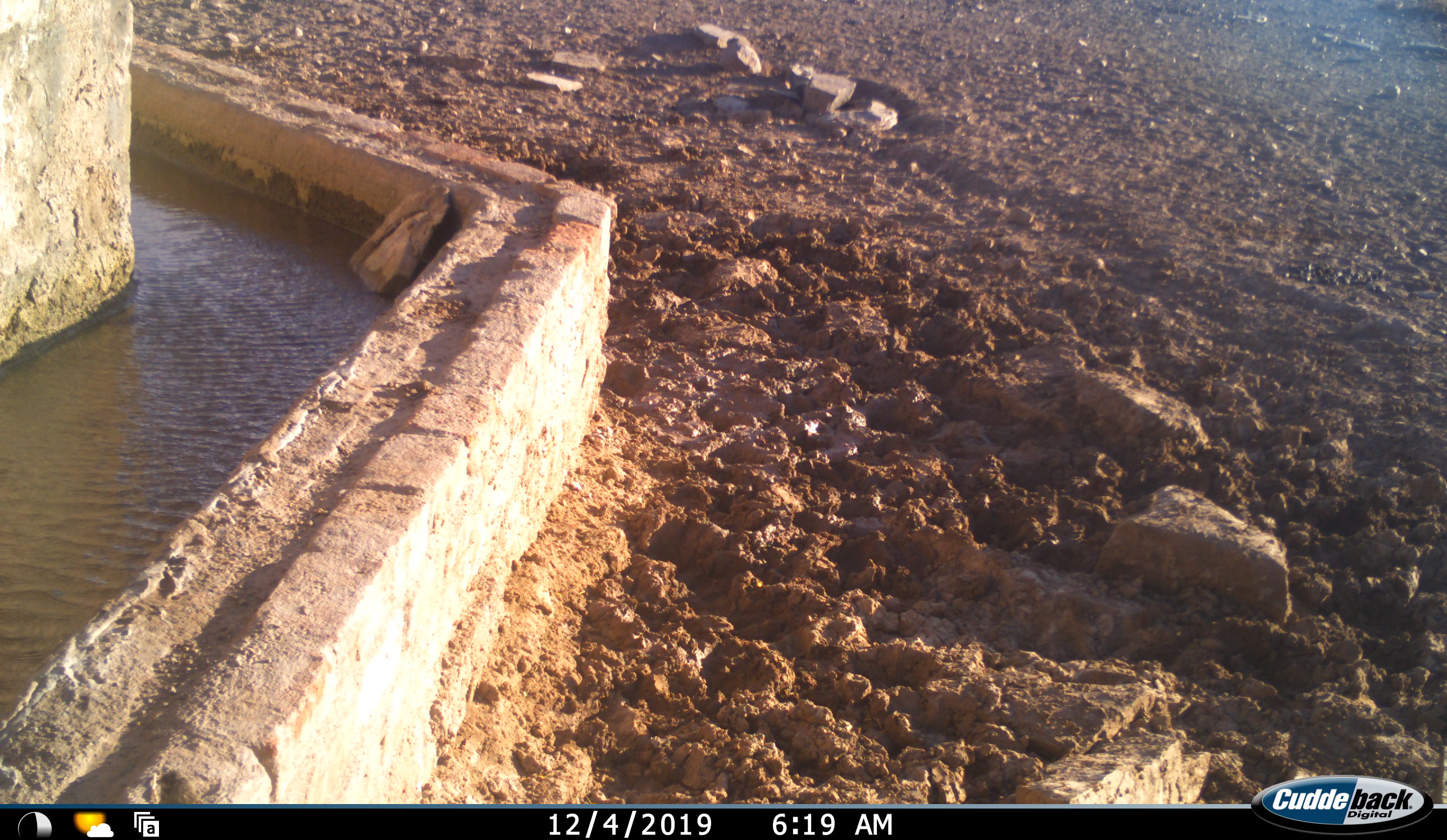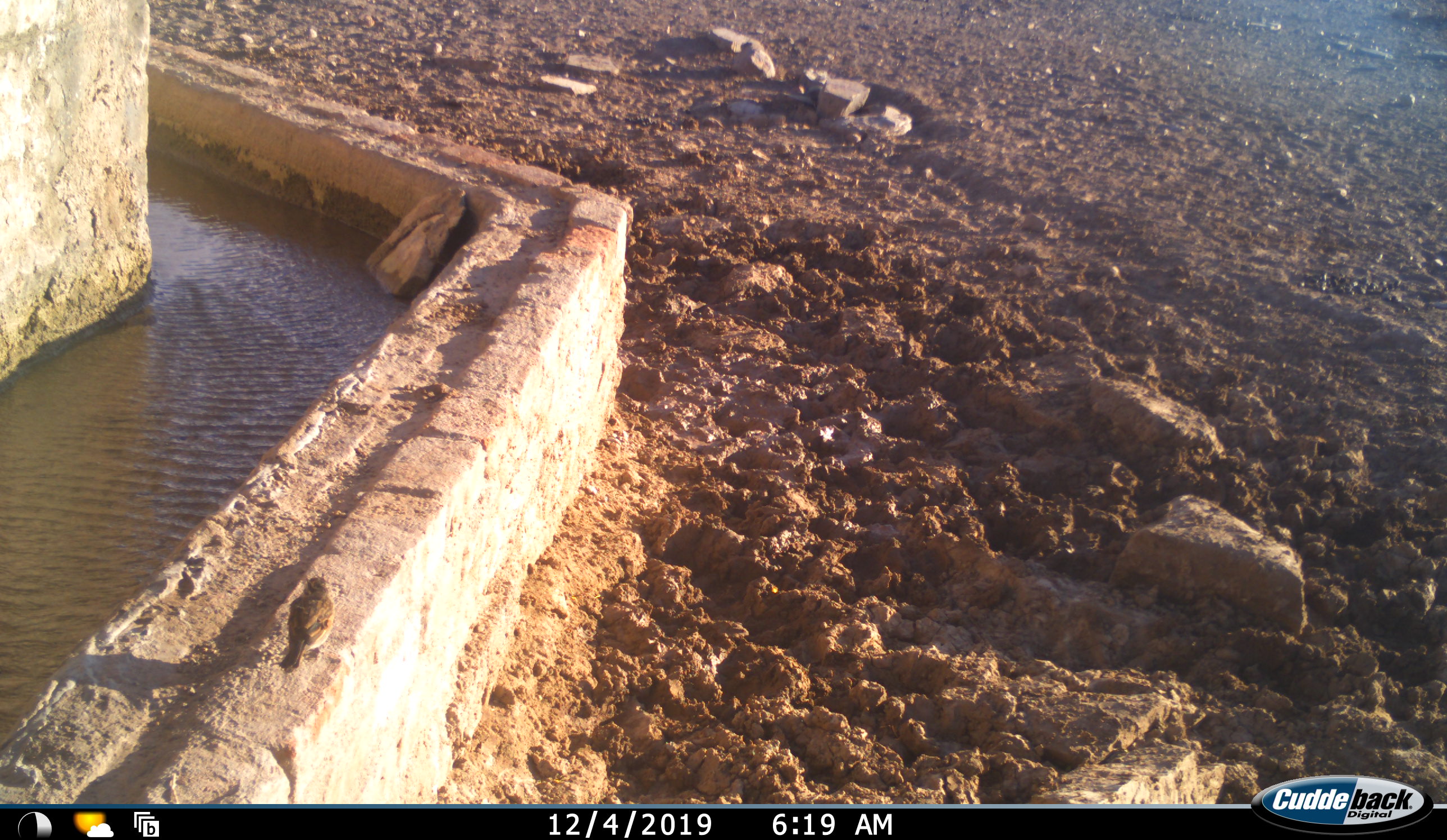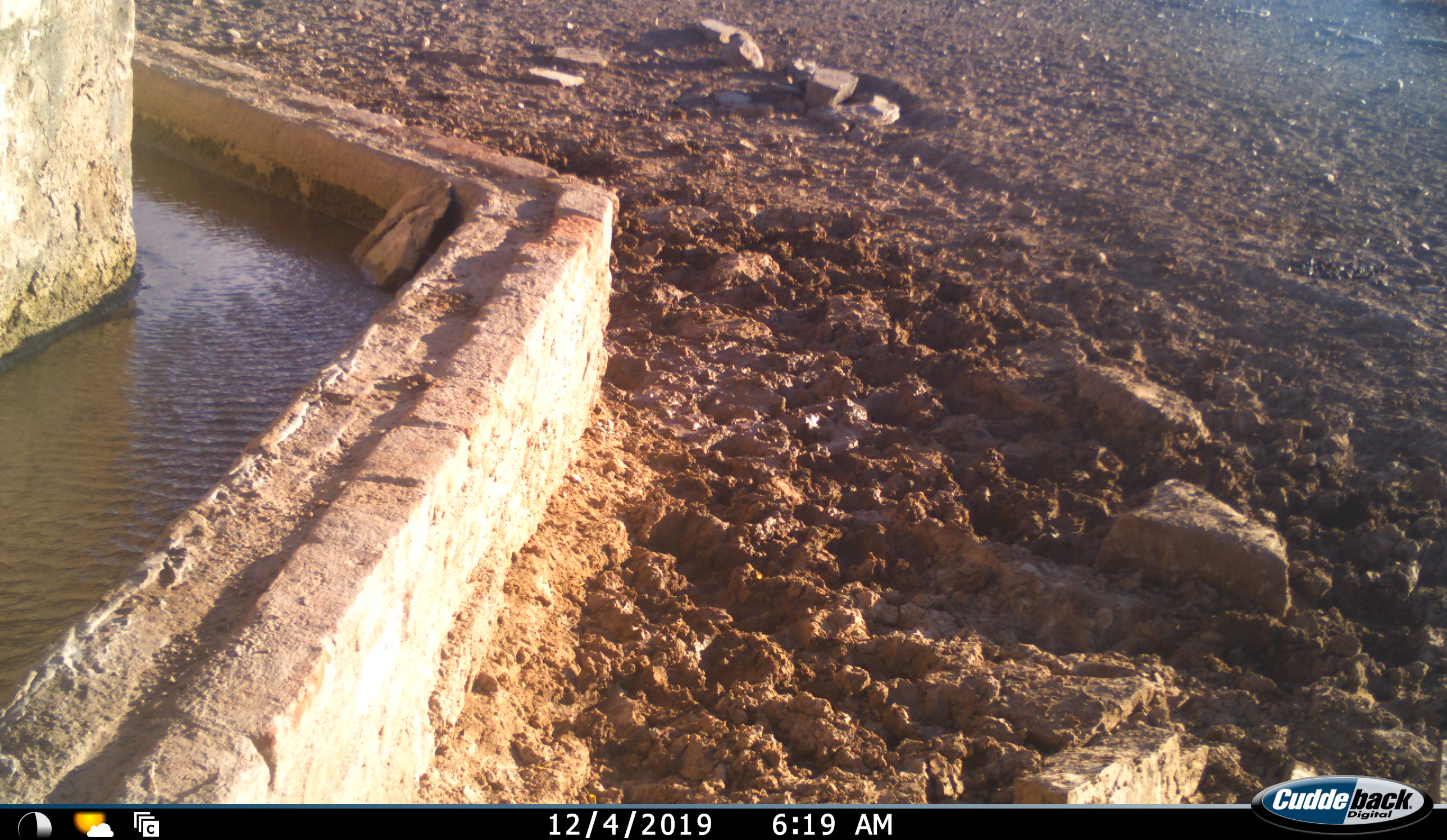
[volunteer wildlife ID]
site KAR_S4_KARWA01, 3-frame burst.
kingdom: Animalia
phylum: Chordata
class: Aves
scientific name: Aves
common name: bird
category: birdother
Birdother (bird) (Aves), count 1. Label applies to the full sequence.